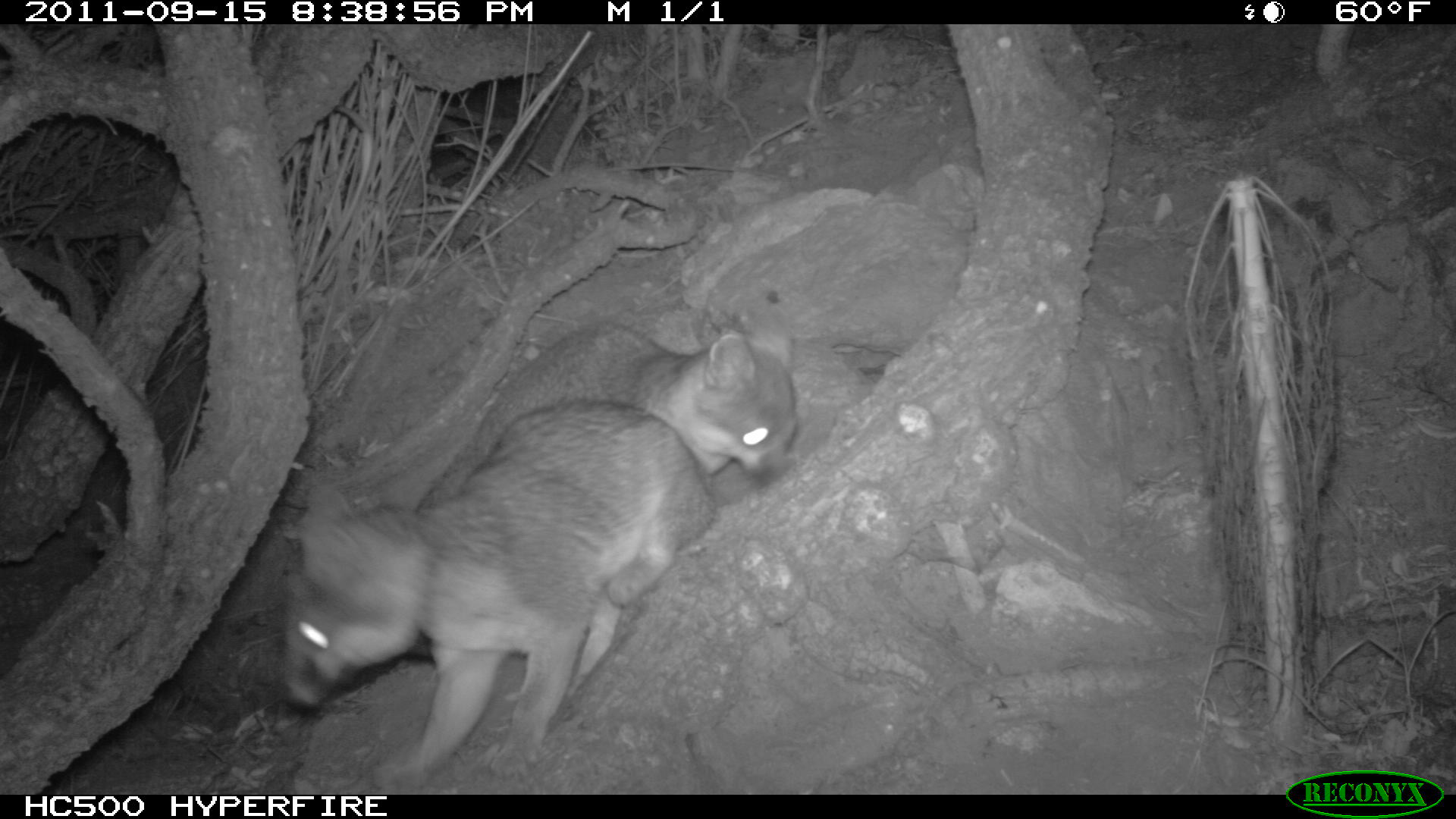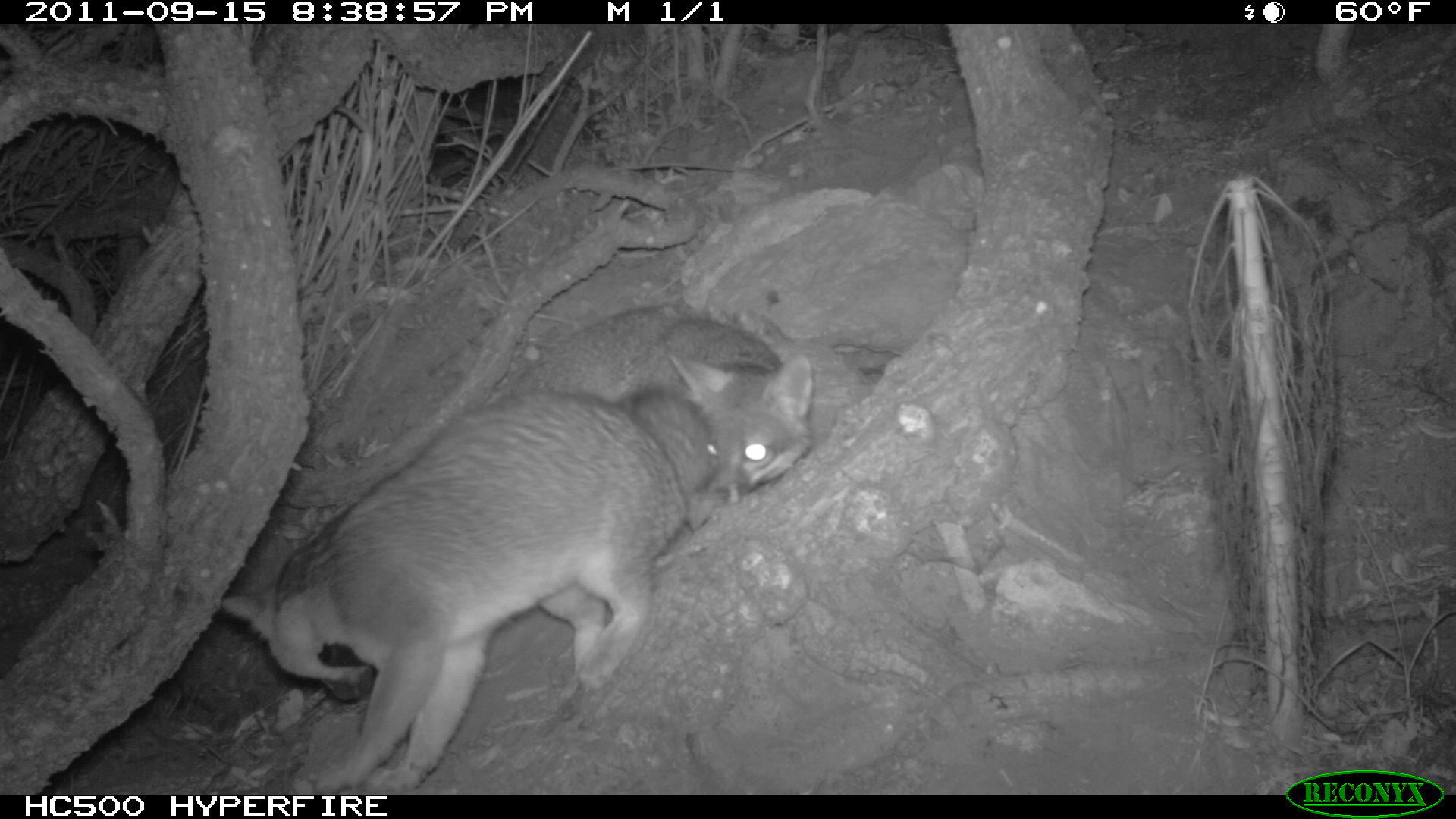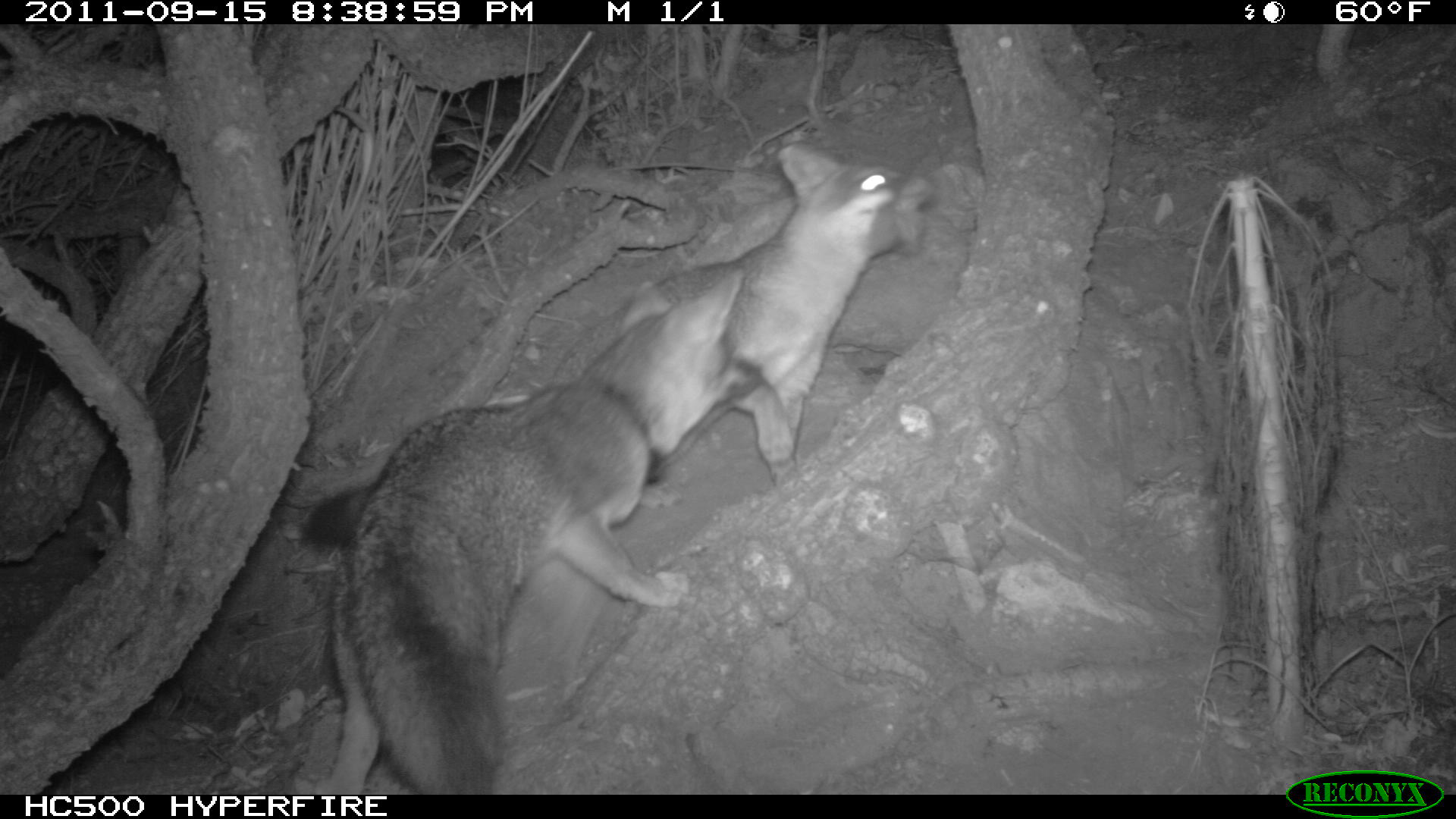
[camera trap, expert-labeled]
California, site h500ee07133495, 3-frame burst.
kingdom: Animalia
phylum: Chordata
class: Mammalia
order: Carnivora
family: Canidae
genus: Urocyon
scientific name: Urocyon littoralis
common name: island fox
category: fox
Fox (island fox) (Urocyon littoralis).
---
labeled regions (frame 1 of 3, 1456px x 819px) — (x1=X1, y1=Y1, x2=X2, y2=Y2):
fox: (x1=279, y1=401, x2=718, y2=796); (x1=415, y1=316, x2=798, y2=505)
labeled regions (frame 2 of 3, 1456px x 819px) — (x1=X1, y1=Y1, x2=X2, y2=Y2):
fox: (x1=221, y1=385, x2=712, y2=794); (x1=508, y1=308, x2=812, y2=531)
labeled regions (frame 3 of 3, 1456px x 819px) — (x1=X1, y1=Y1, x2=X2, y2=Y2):
fox: (x1=284, y1=141, x2=940, y2=550); (x1=315, y1=263, x2=764, y2=790)